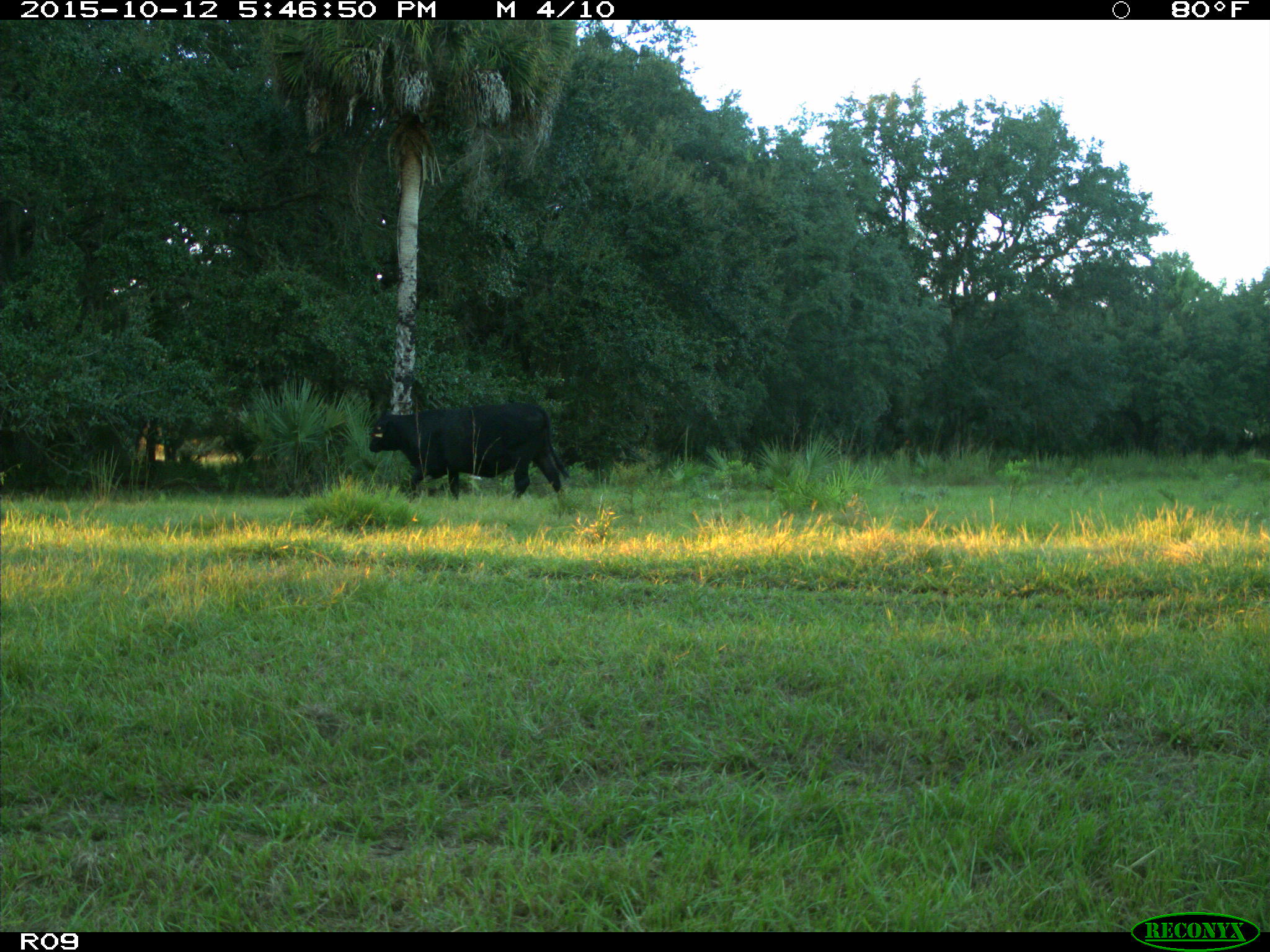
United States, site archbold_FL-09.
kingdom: Animalia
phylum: Chordata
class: Mammalia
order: Artiodactyla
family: Bovidae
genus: Bos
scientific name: Bos taurus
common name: domestic cow